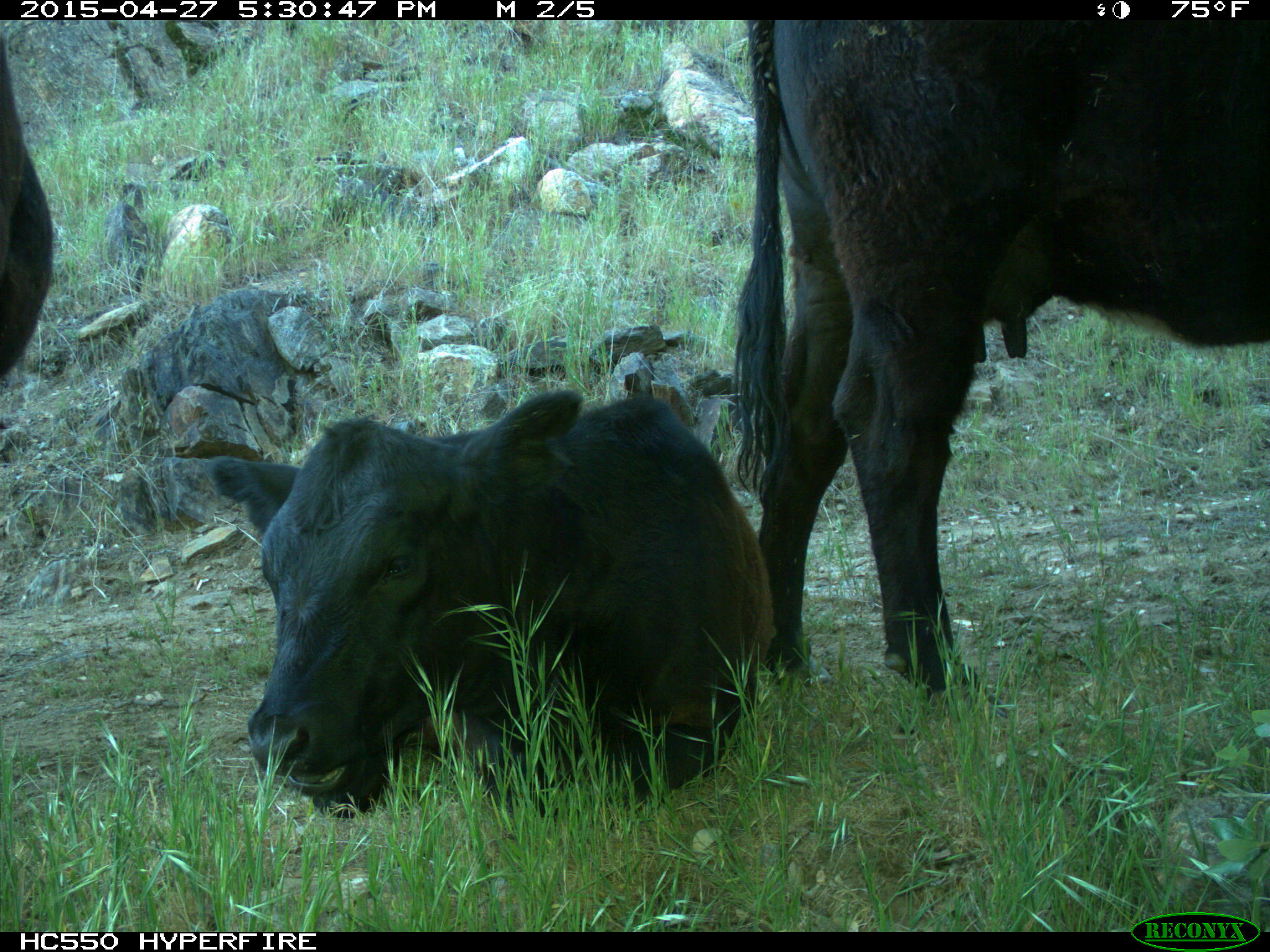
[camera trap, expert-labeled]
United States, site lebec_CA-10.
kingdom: Animalia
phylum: Chordata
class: Mammalia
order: Artiodactyla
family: Bovidae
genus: Bos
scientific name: Bos taurus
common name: domestic cow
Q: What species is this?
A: Bos taurus (domestic cow).